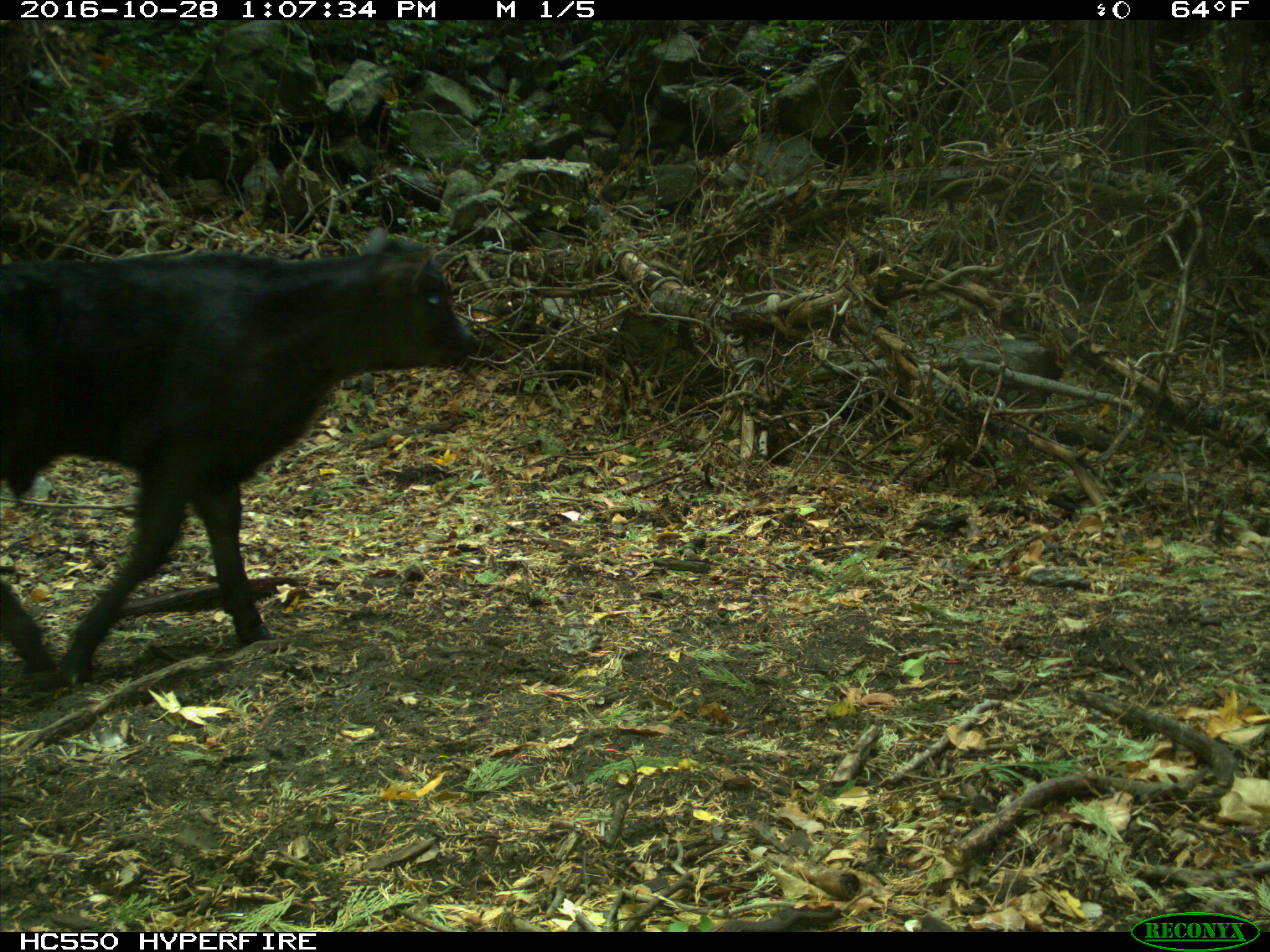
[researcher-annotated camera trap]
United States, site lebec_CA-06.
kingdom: Animalia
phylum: Chordata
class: Mammalia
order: Artiodactyla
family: Bovidae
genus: Bos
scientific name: Bos taurus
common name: domestic cow